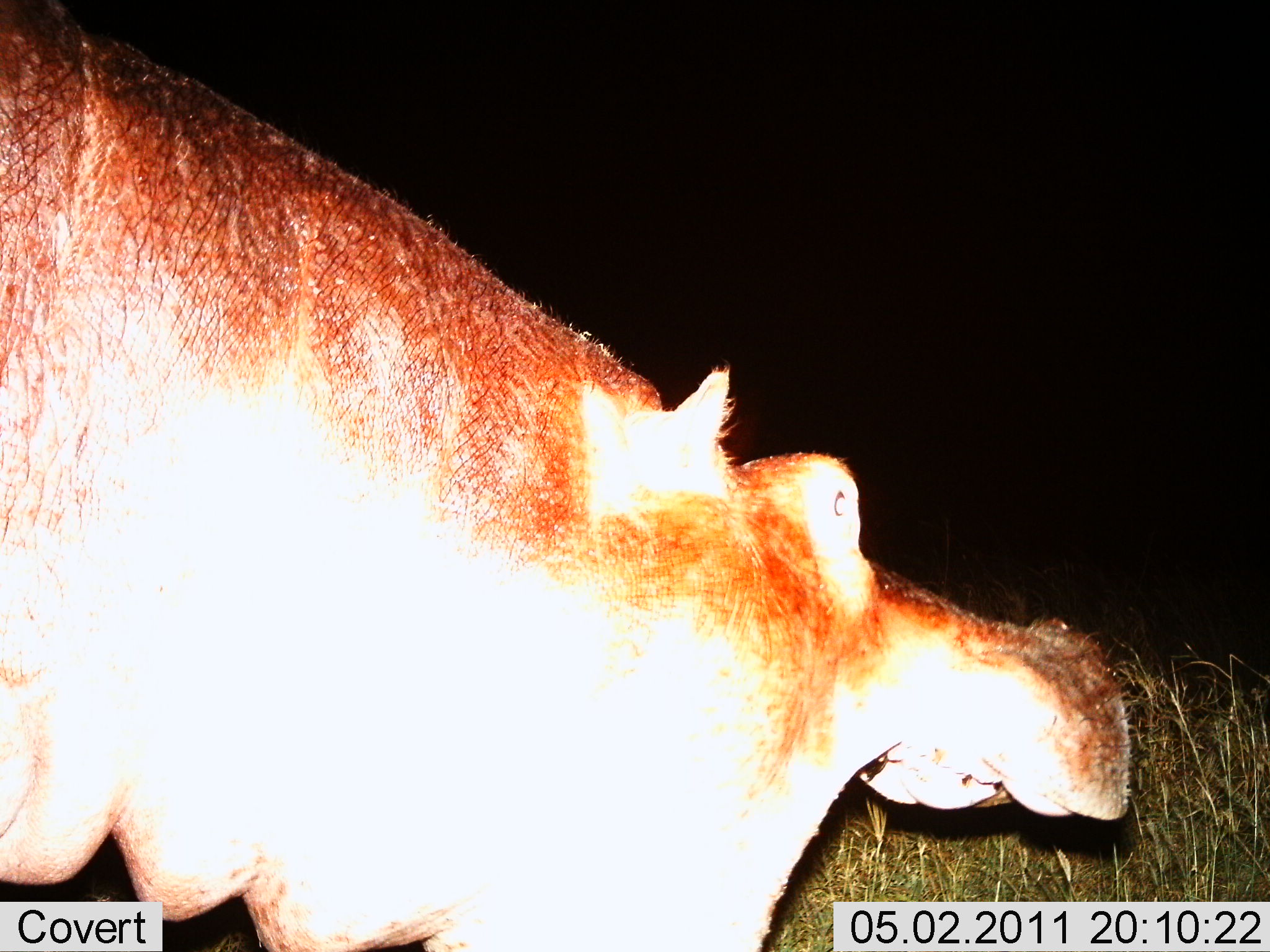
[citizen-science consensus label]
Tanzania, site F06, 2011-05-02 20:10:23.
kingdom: Animalia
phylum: Chordata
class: Mammalia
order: Artiodactyla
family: Hippopotamidae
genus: Hippopotamus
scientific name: Hippopotamus amphibius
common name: hippopotamus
Hippopotamus (Hippopotamus amphibius), count 1. Behavior (volunteer vote fractions): standing 75%, resting 0%, moving 25%, interacting 0%. Young present (vote fraction): 0%. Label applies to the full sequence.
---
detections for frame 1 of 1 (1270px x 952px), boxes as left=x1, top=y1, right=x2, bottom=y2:
animal: left=1, top=1, right=1134, bottom=952